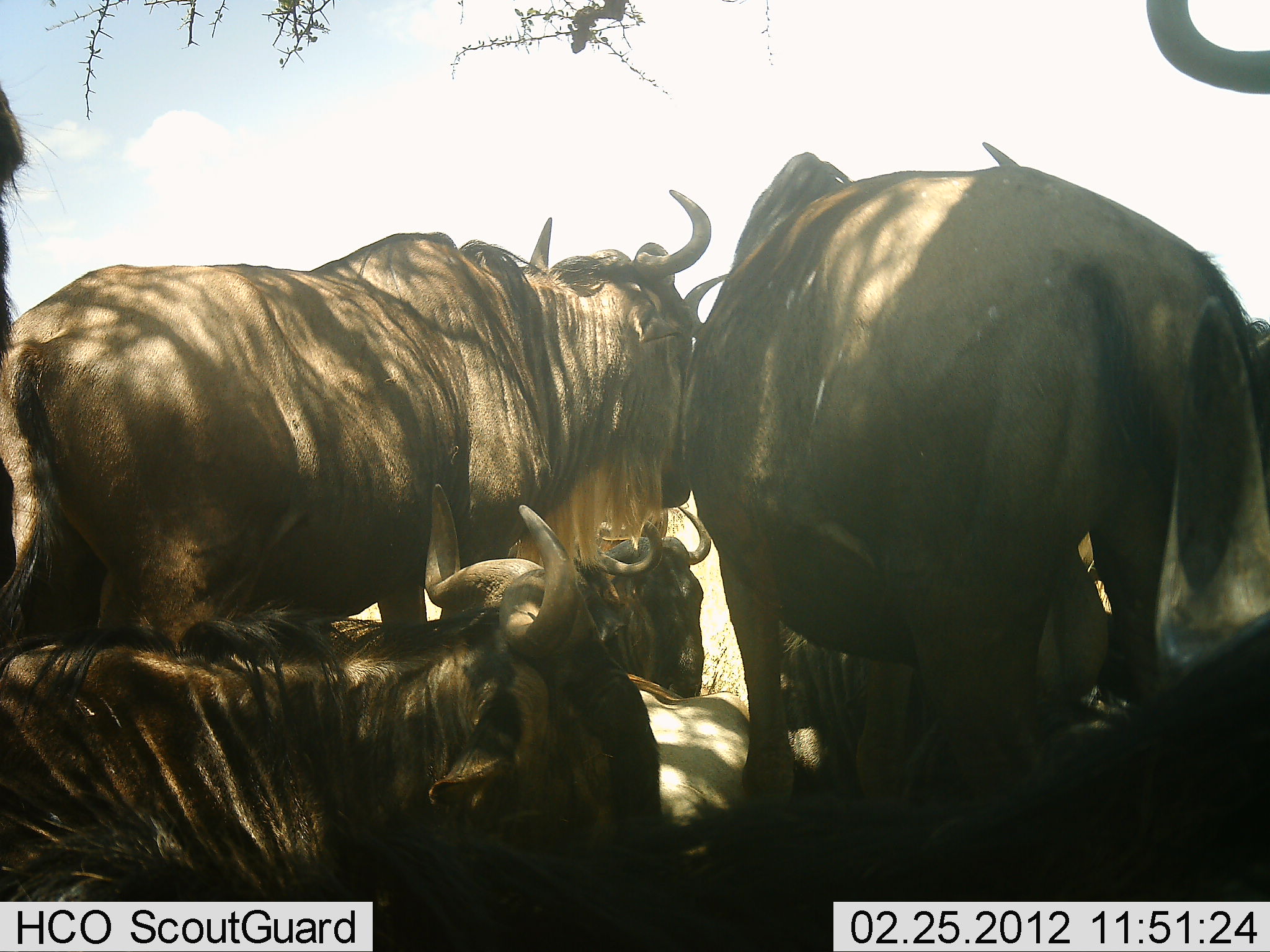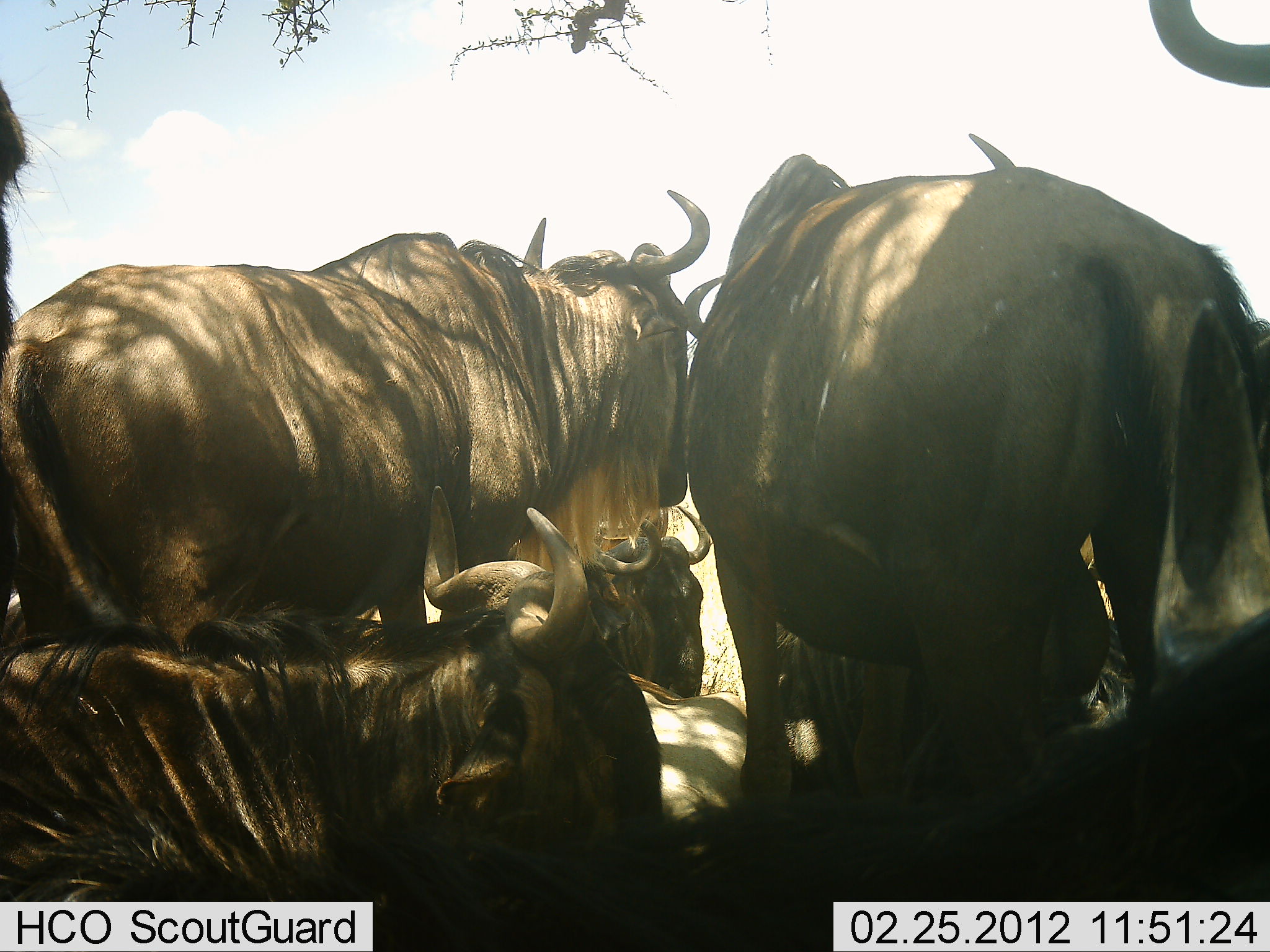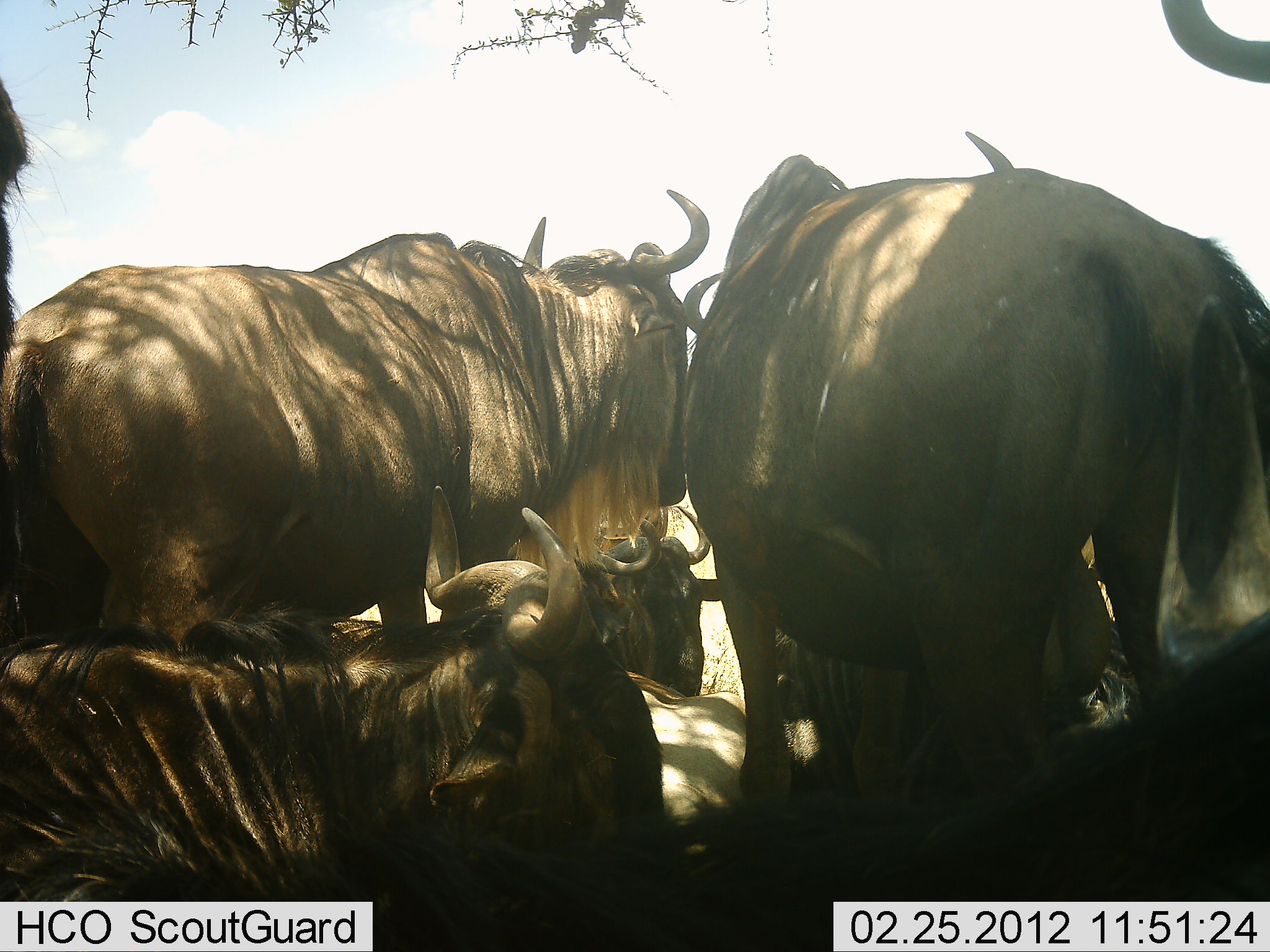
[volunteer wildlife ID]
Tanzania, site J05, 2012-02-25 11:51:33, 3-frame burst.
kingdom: Animalia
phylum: Chordata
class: Mammalia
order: Artiodactyla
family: Bovidae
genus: Connochaetes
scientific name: Connochaetes taurinus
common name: blue wildebeest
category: wildebeest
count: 6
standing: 71%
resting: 95%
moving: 5%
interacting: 5%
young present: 10%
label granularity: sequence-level